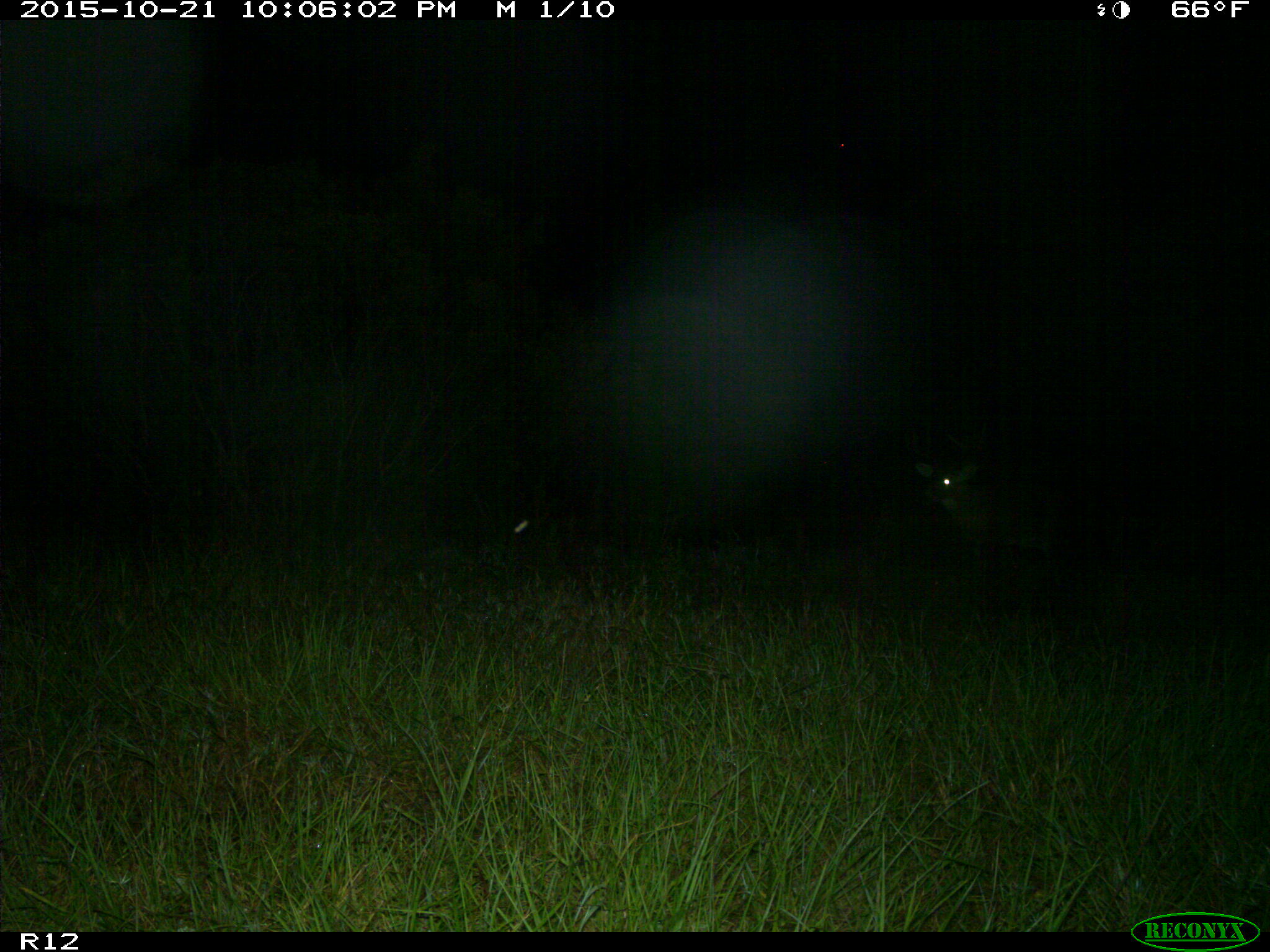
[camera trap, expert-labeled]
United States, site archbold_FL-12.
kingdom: Animalia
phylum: Chordata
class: Mammalia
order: Artiodactyla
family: Cervidae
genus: Odocoileus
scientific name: Odocoileus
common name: deer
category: unidentified deer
Unidentified deer (deer) (Odocoileus).